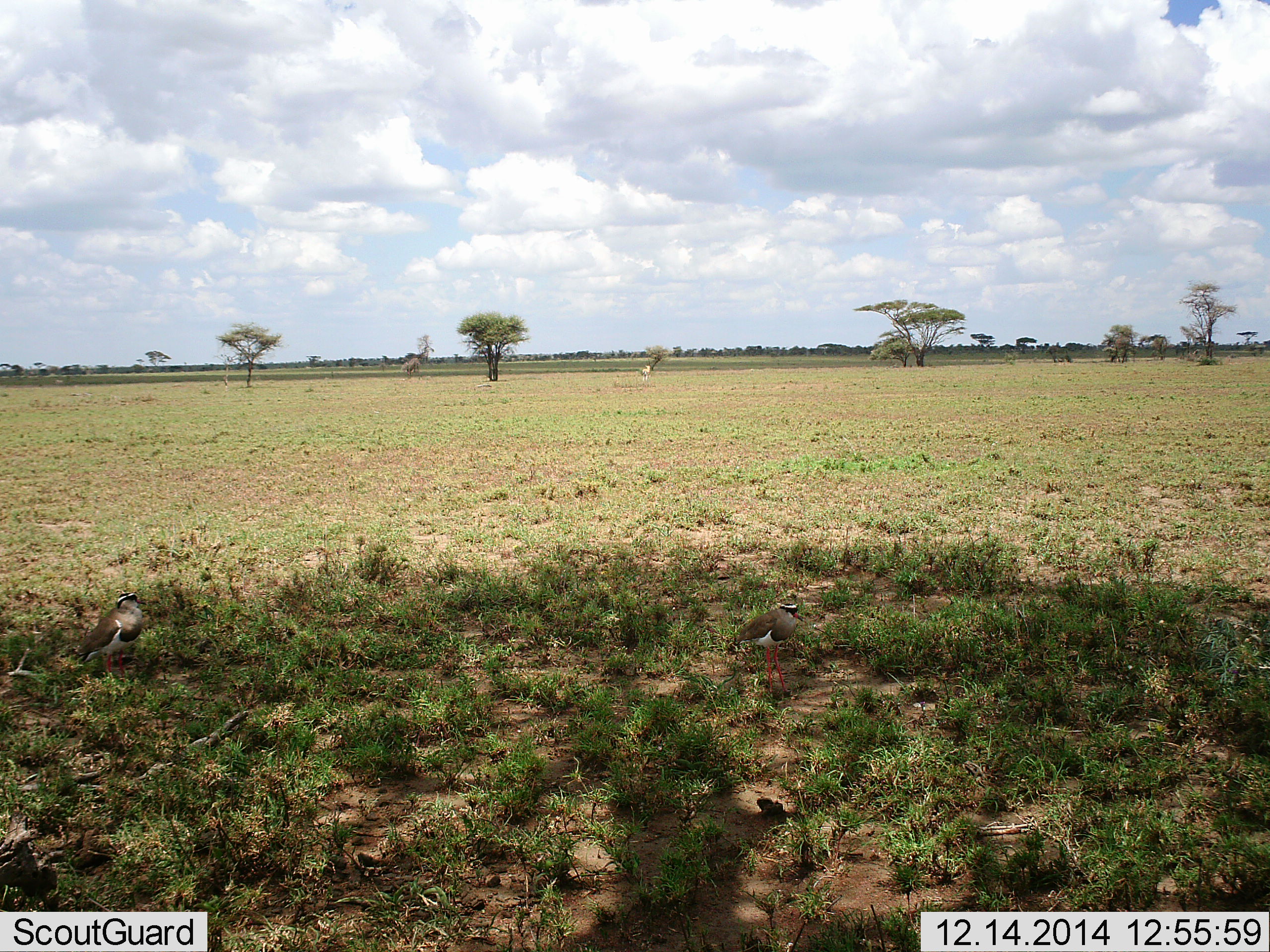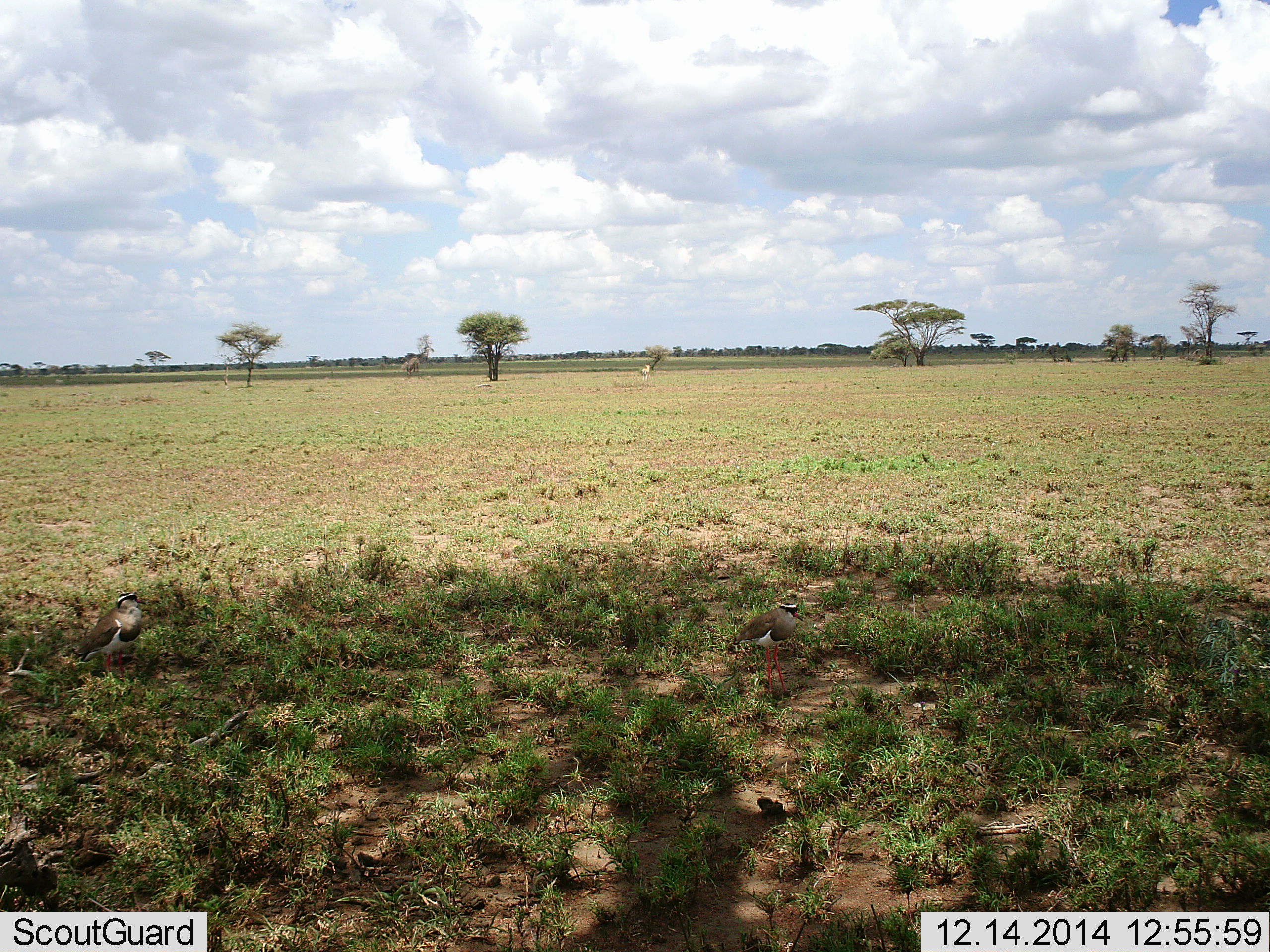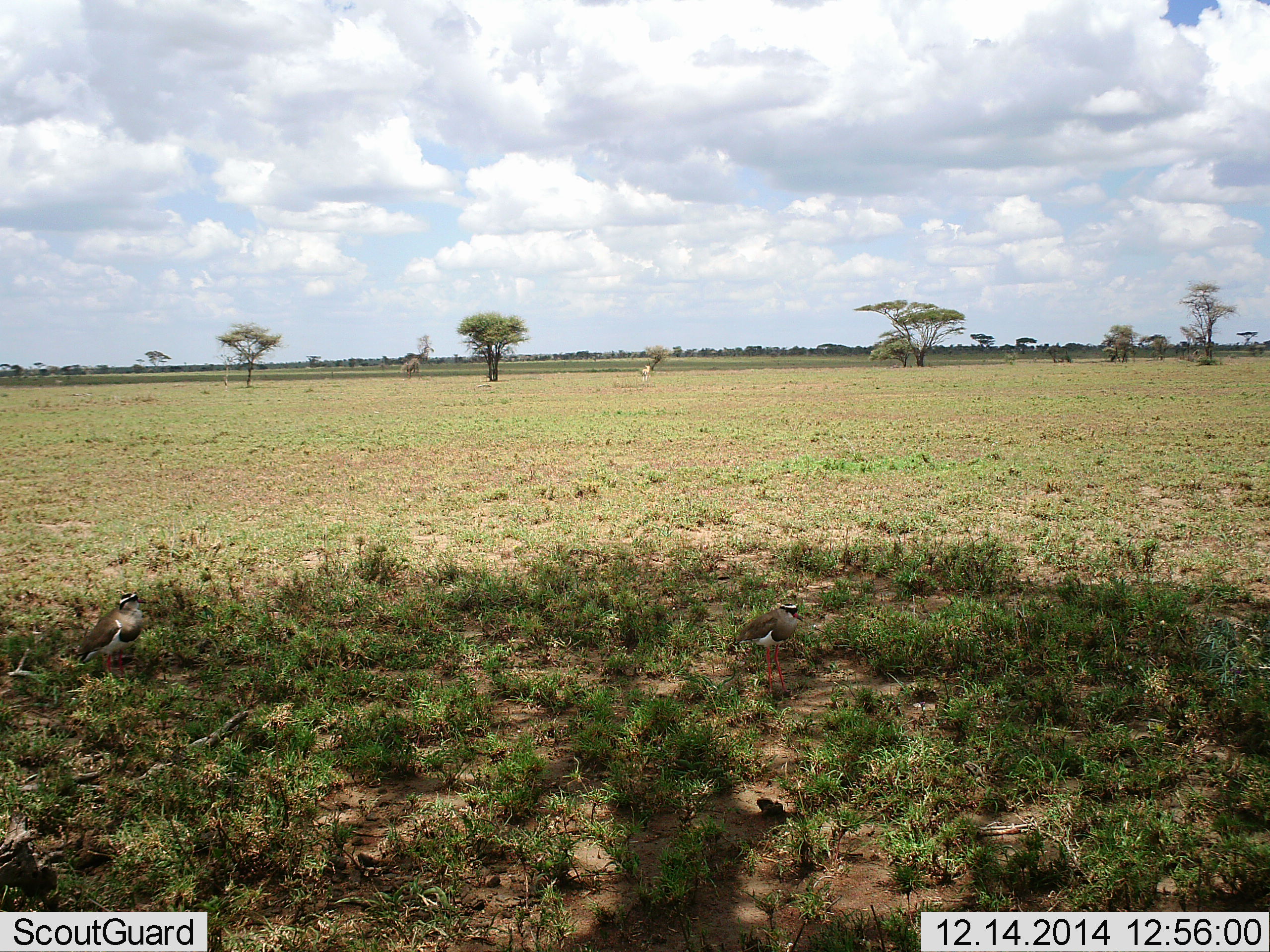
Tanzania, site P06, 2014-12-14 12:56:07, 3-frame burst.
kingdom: Animalia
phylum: Chordata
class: Aves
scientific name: Aves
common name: bird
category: otherbird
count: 2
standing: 90%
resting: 10%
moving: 0%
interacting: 0%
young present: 0%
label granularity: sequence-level